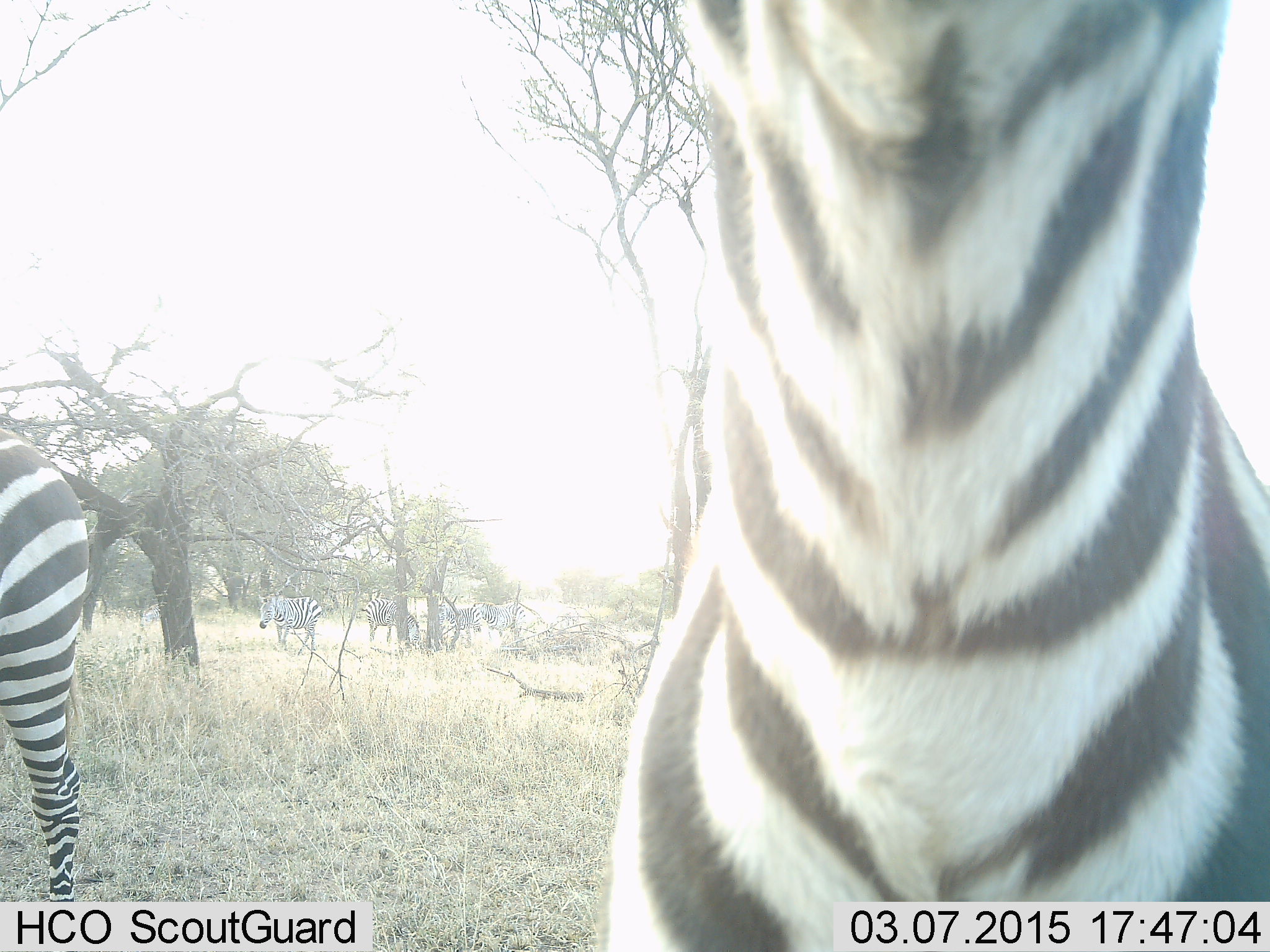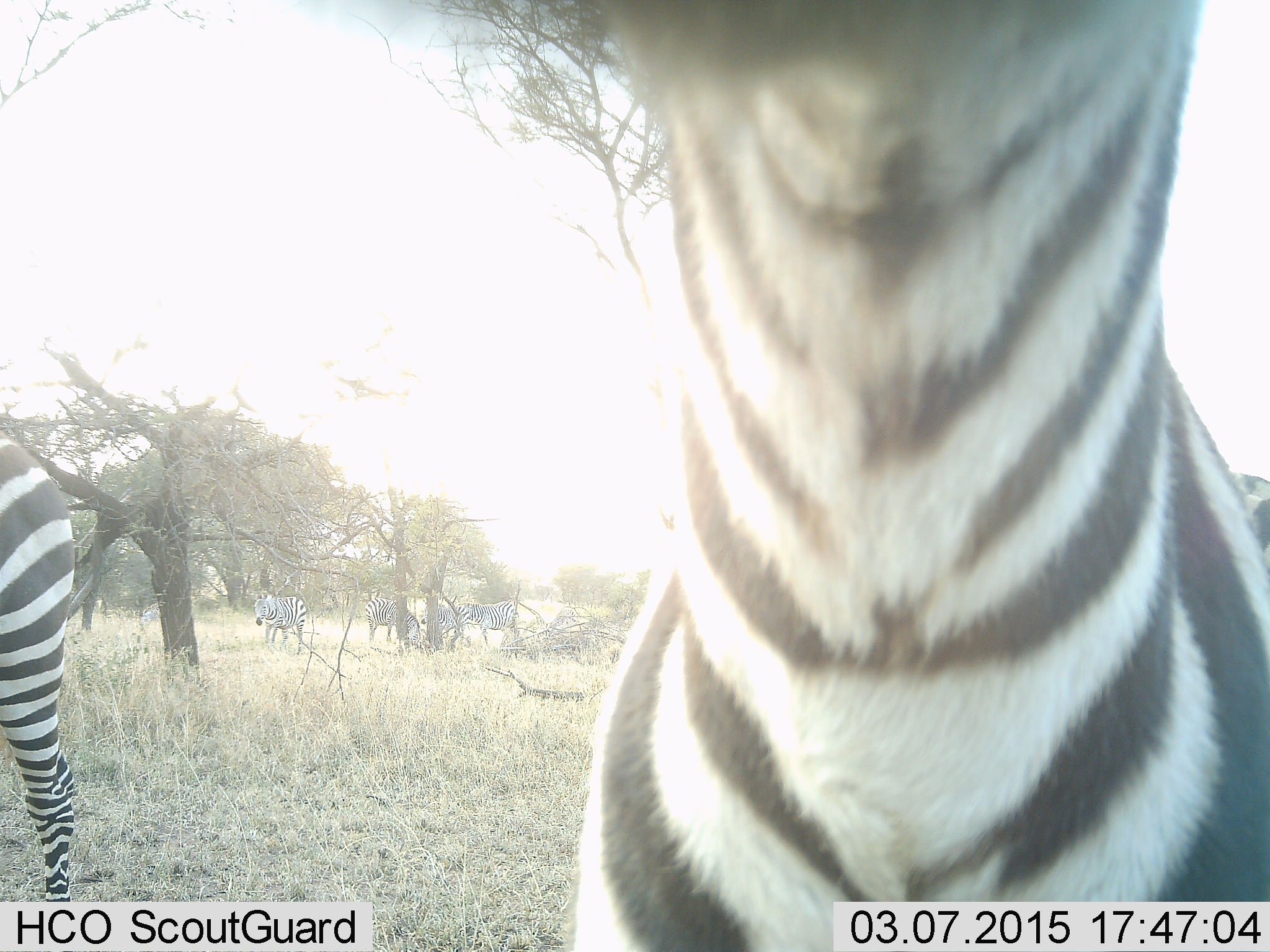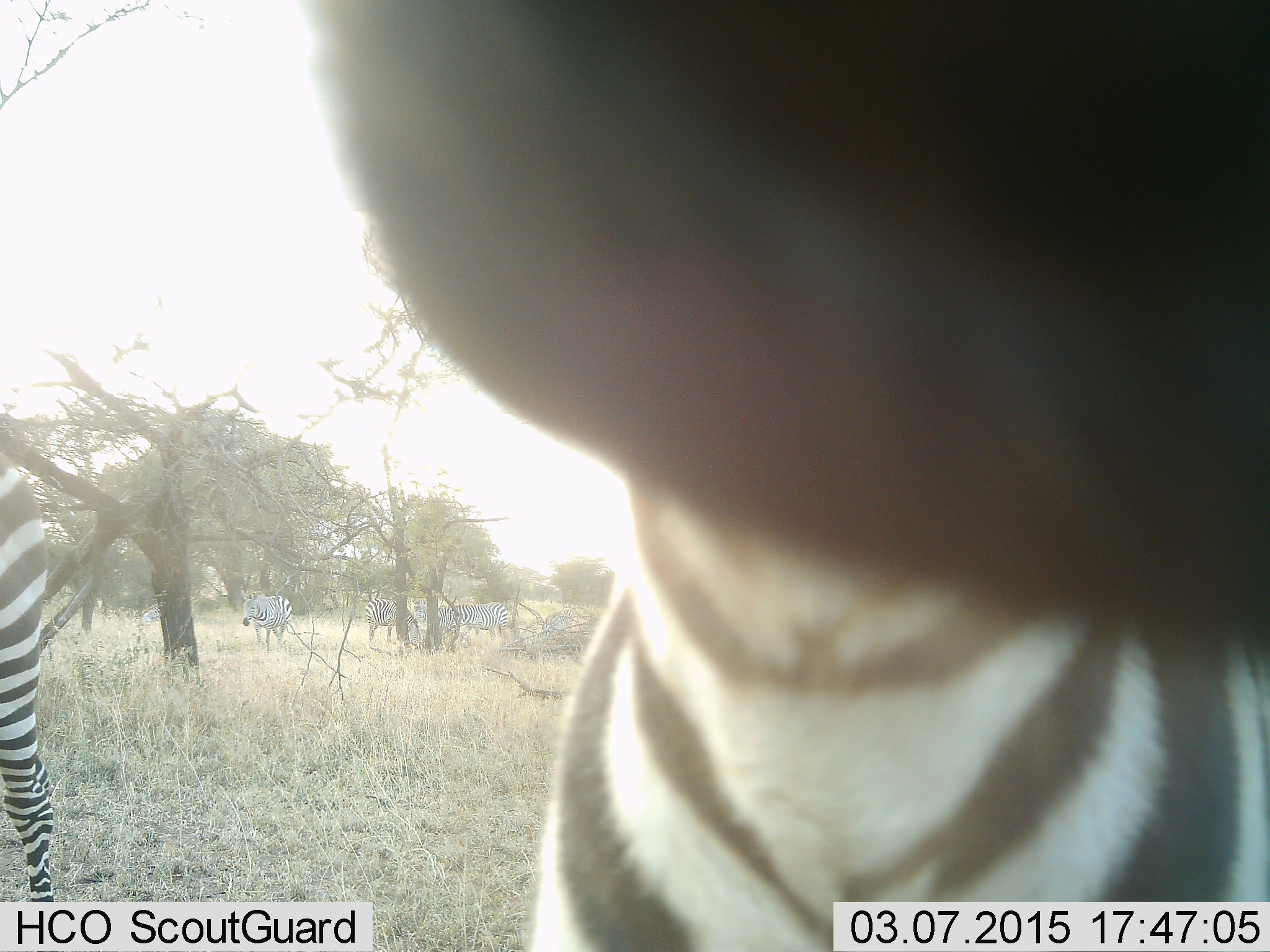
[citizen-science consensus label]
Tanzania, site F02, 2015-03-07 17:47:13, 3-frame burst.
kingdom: Animalia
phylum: Chordata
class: Mammalia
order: Perissodactyla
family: Equidae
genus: Equus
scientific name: Equus quagga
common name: plains zebra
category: zebra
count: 5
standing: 90%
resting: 0%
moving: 40%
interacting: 30%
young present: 0%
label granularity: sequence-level